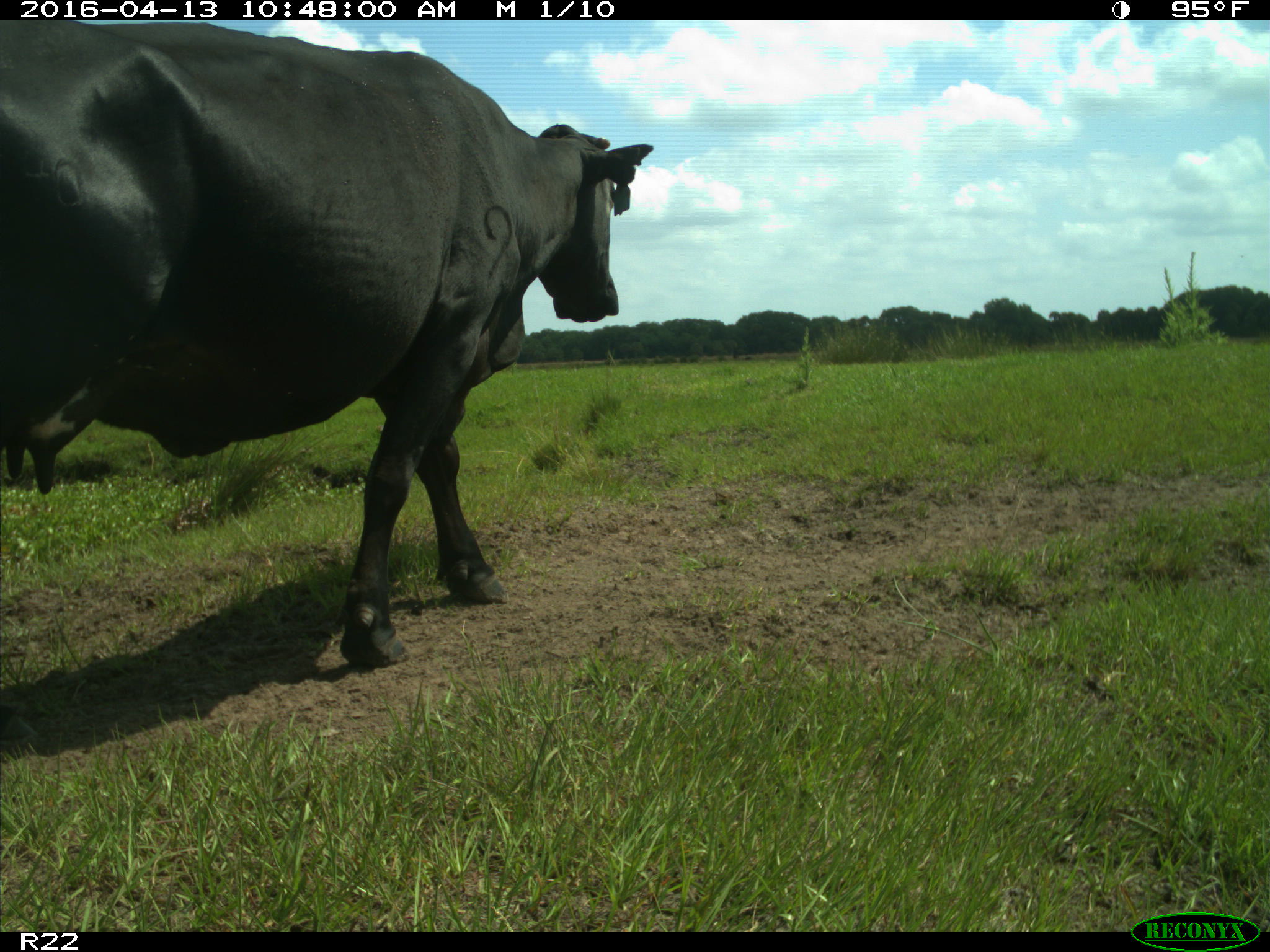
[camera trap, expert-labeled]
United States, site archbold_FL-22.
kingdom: Animalia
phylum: Chordata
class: Mammalia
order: Artiodactyla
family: Bovidae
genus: Bos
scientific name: Bos taurus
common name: domestic cow